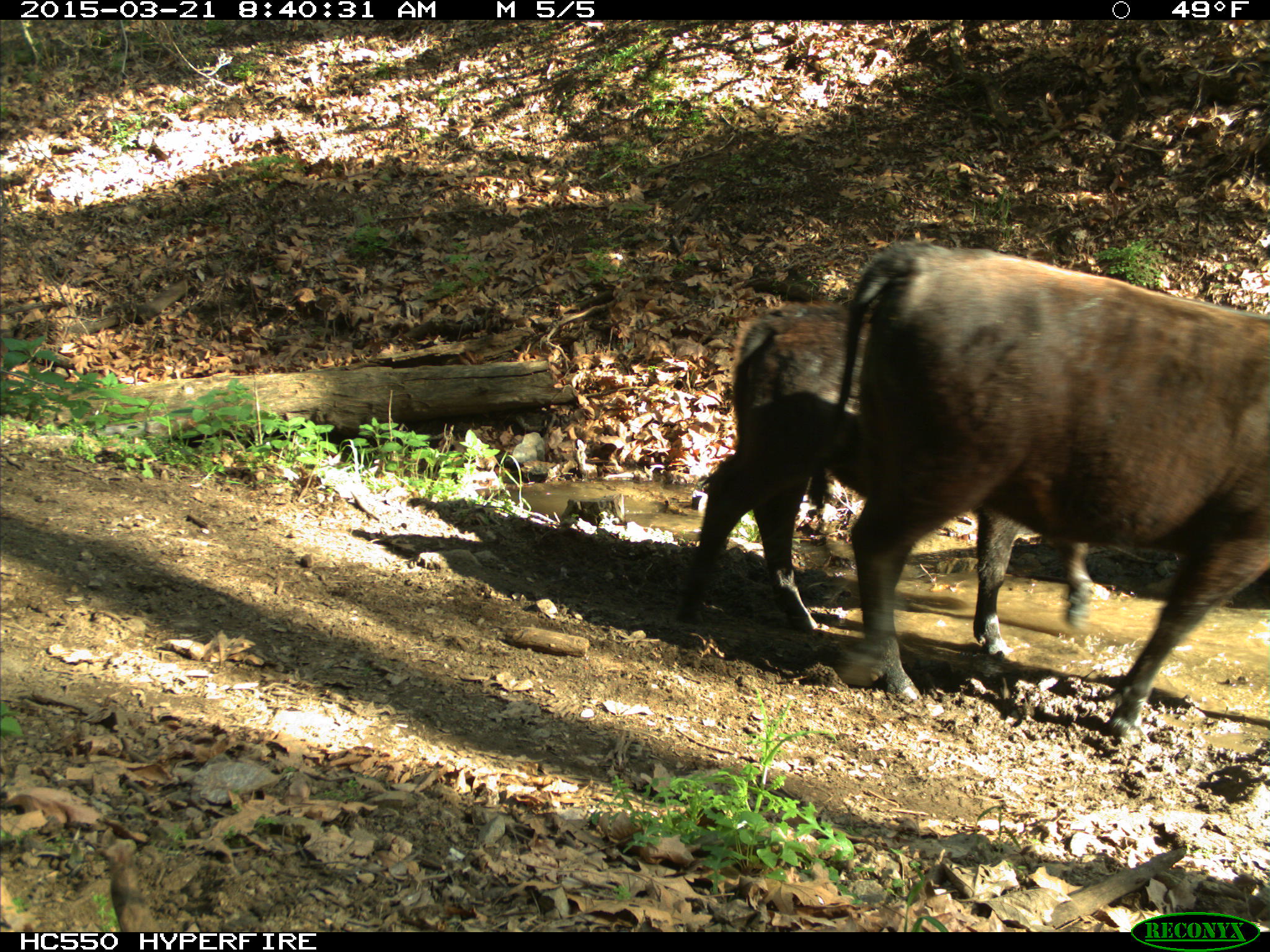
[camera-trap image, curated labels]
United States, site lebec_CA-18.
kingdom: Animalia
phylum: Chordata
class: Mammalia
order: Artiodactyla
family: Bovidae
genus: Bos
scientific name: Bos taurus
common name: domestic cow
Bos taurus (domestic cow).